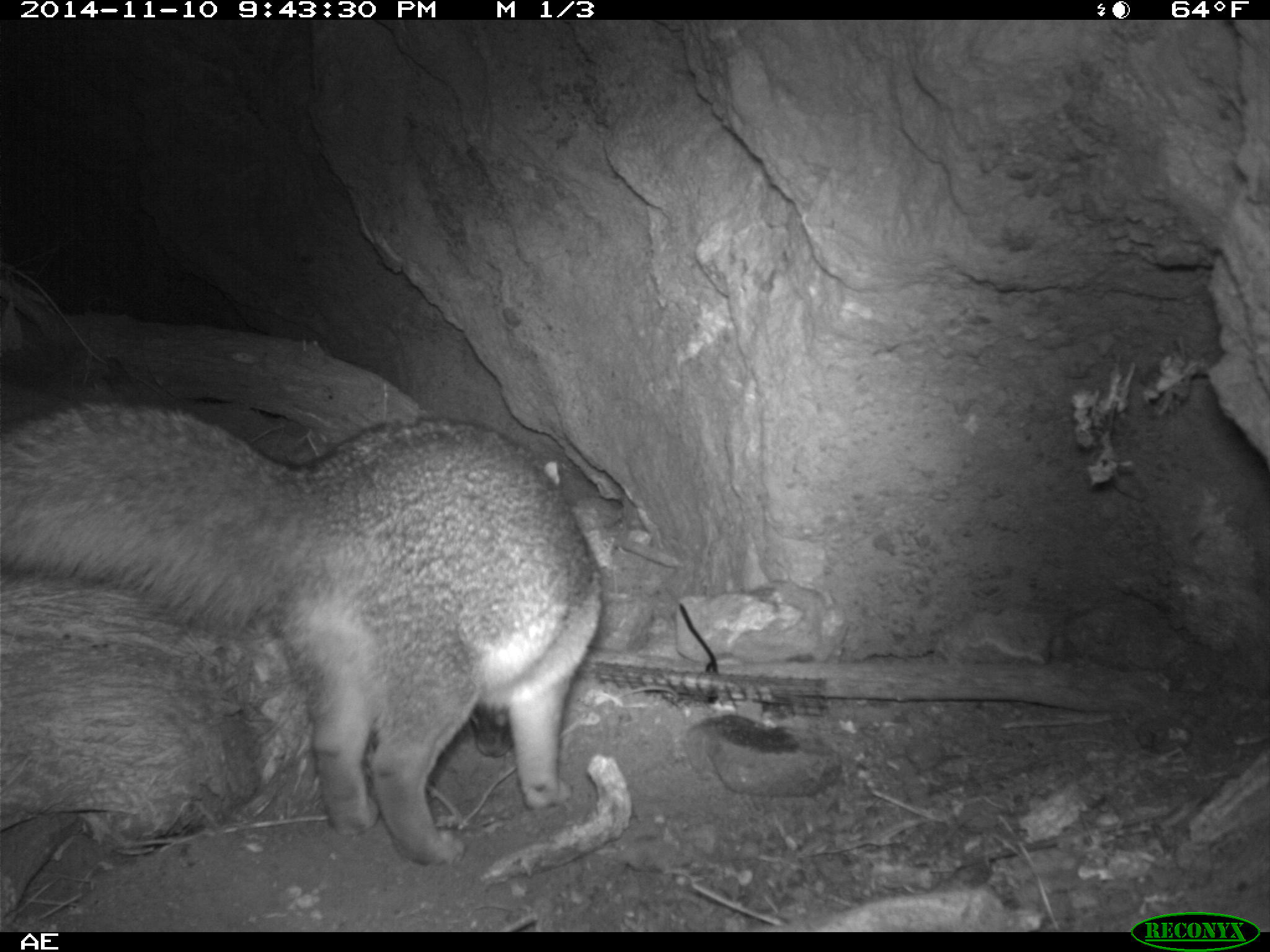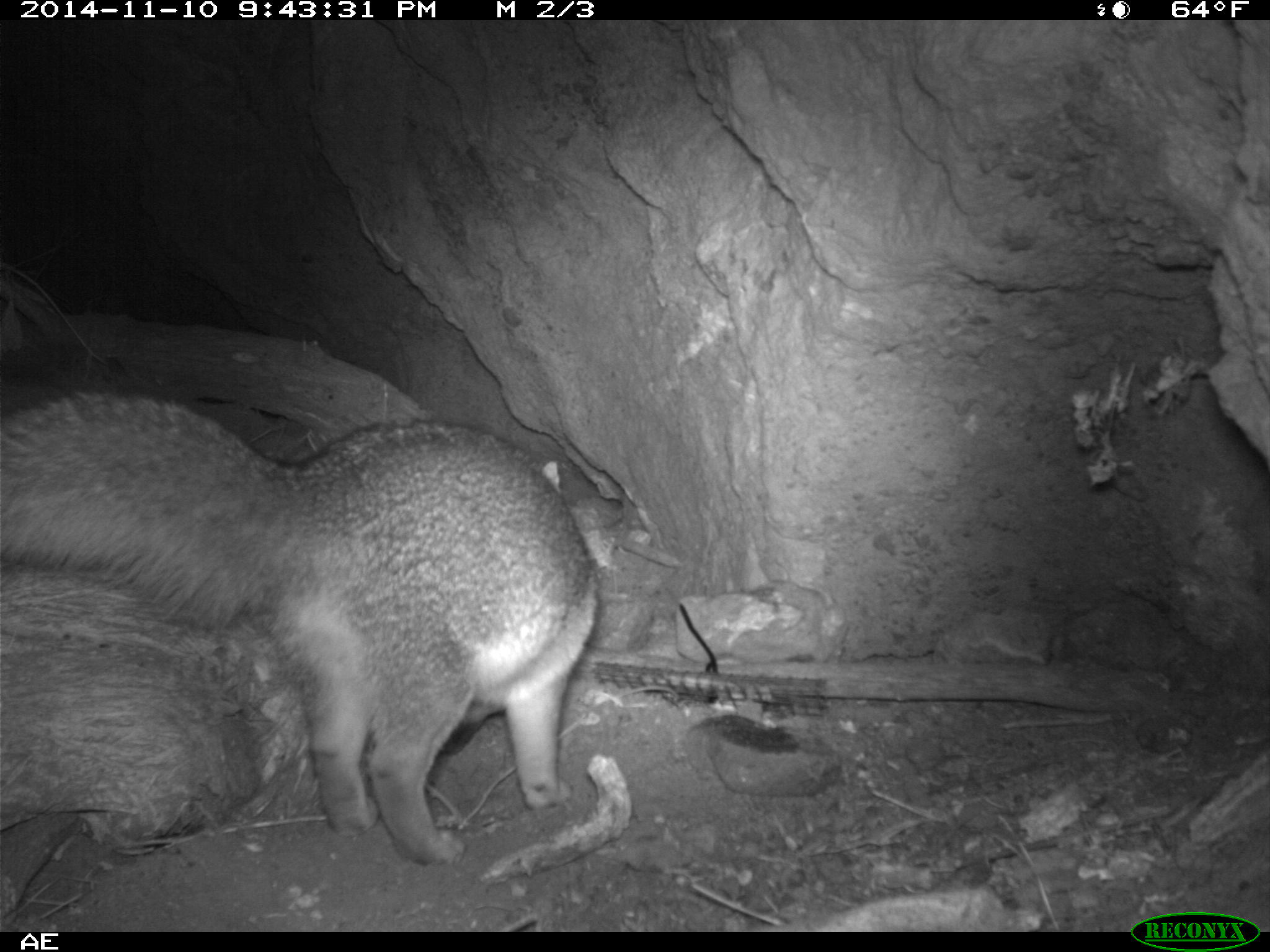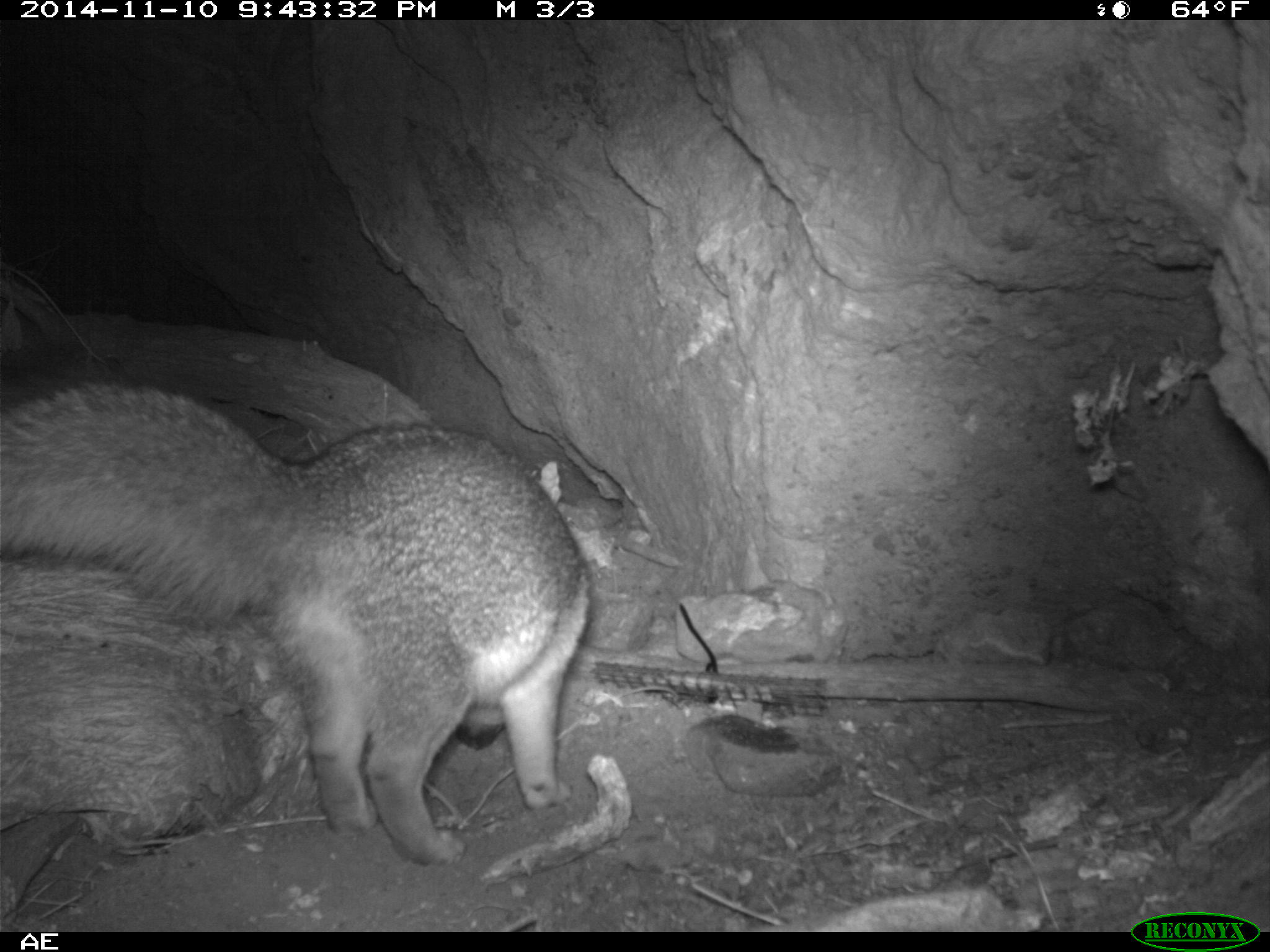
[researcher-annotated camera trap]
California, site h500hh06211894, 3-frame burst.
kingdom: Animalia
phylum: Chordata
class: Mammalia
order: Carnivora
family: Canidae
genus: Urocyon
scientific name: Urocyon littoralis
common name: island fox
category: fox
Fox (island fox) (Urocyon littoralis).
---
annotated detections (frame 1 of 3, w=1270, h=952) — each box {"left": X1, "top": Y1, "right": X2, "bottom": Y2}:
fox: {"left": 0, "top": 402, "right": 603, "bottom": 865}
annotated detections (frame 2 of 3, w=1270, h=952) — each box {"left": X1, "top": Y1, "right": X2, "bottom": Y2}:
fox: {"left": 0, "top": 390, "right": 598, "bottom": 865}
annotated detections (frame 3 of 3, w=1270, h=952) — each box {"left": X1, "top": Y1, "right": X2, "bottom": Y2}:
fox: {"left": 0, "top": 374, "right": 587, "bottom": 865}